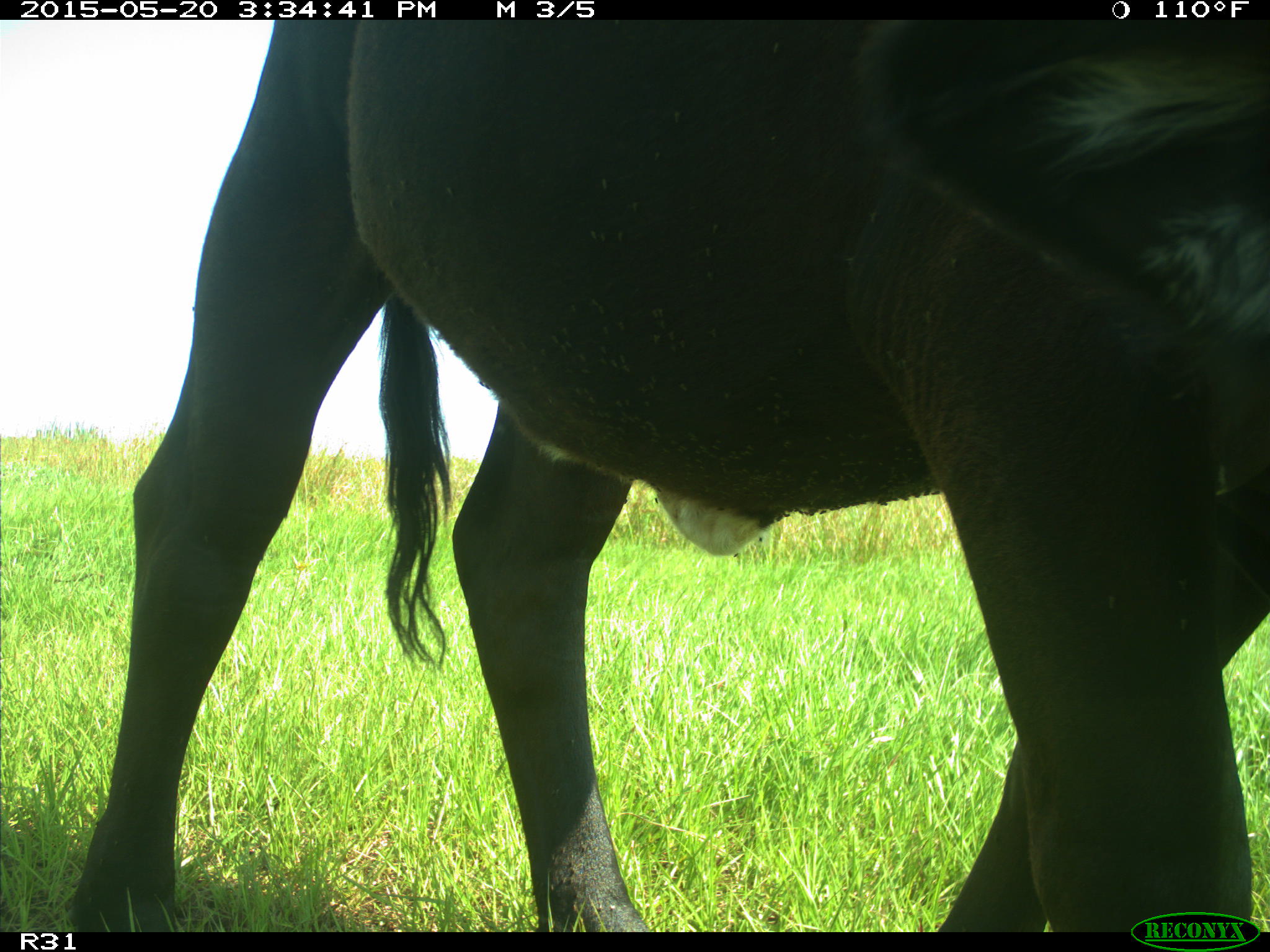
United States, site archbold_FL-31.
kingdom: Animalia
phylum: Chordata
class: Mammalia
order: Artiodactyla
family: Bovidae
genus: Bos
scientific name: Bos taurus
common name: domestic cow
Bos taurus (domestic cow).